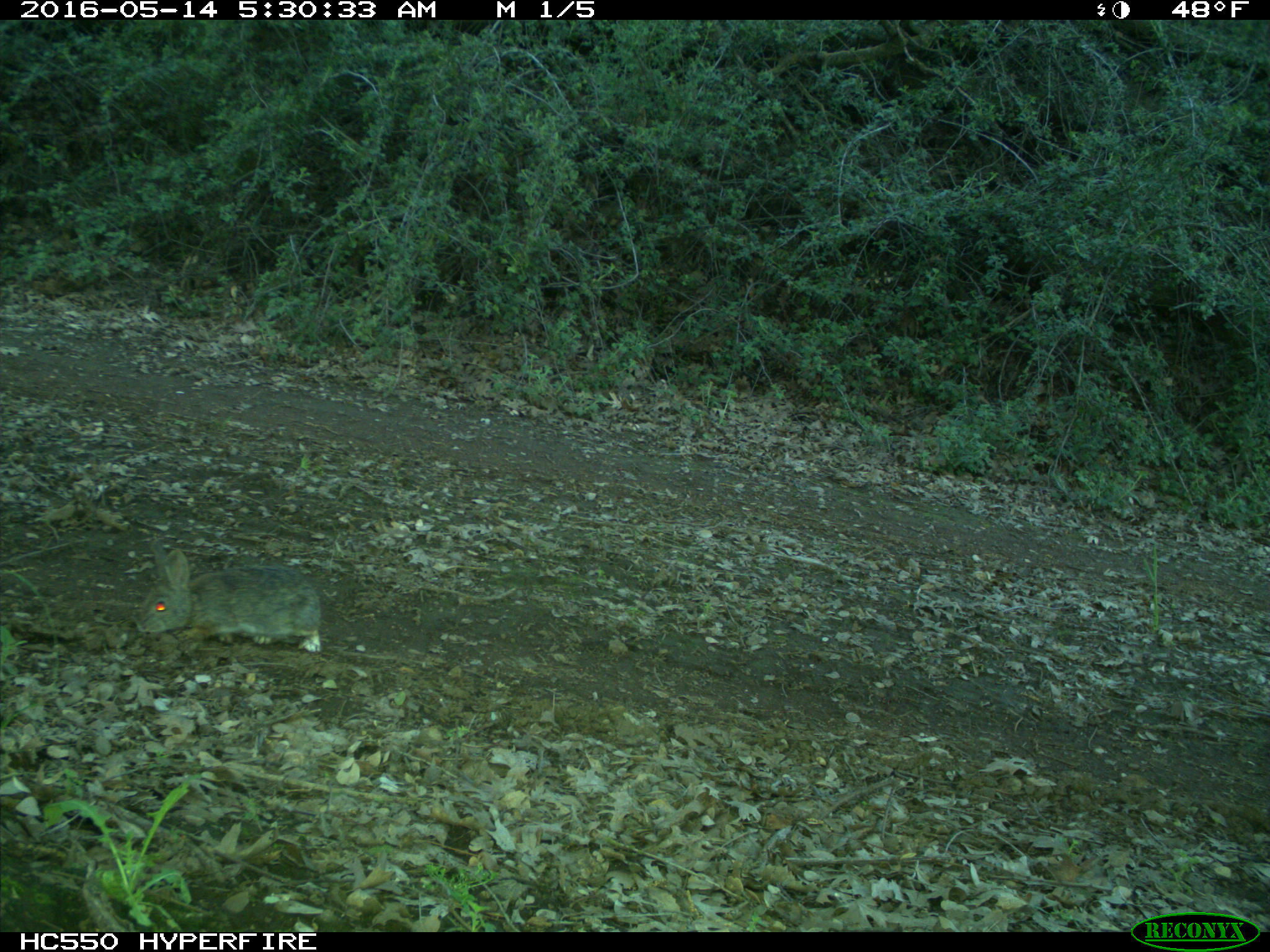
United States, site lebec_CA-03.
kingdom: Animalia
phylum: Chordata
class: Mammalia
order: Lagomorpha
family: Leporidae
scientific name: Leporidae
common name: rabbits and hares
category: unidentified rabbit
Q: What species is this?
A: Unidentified rabbit (rabbits and hares) (Leporidae).